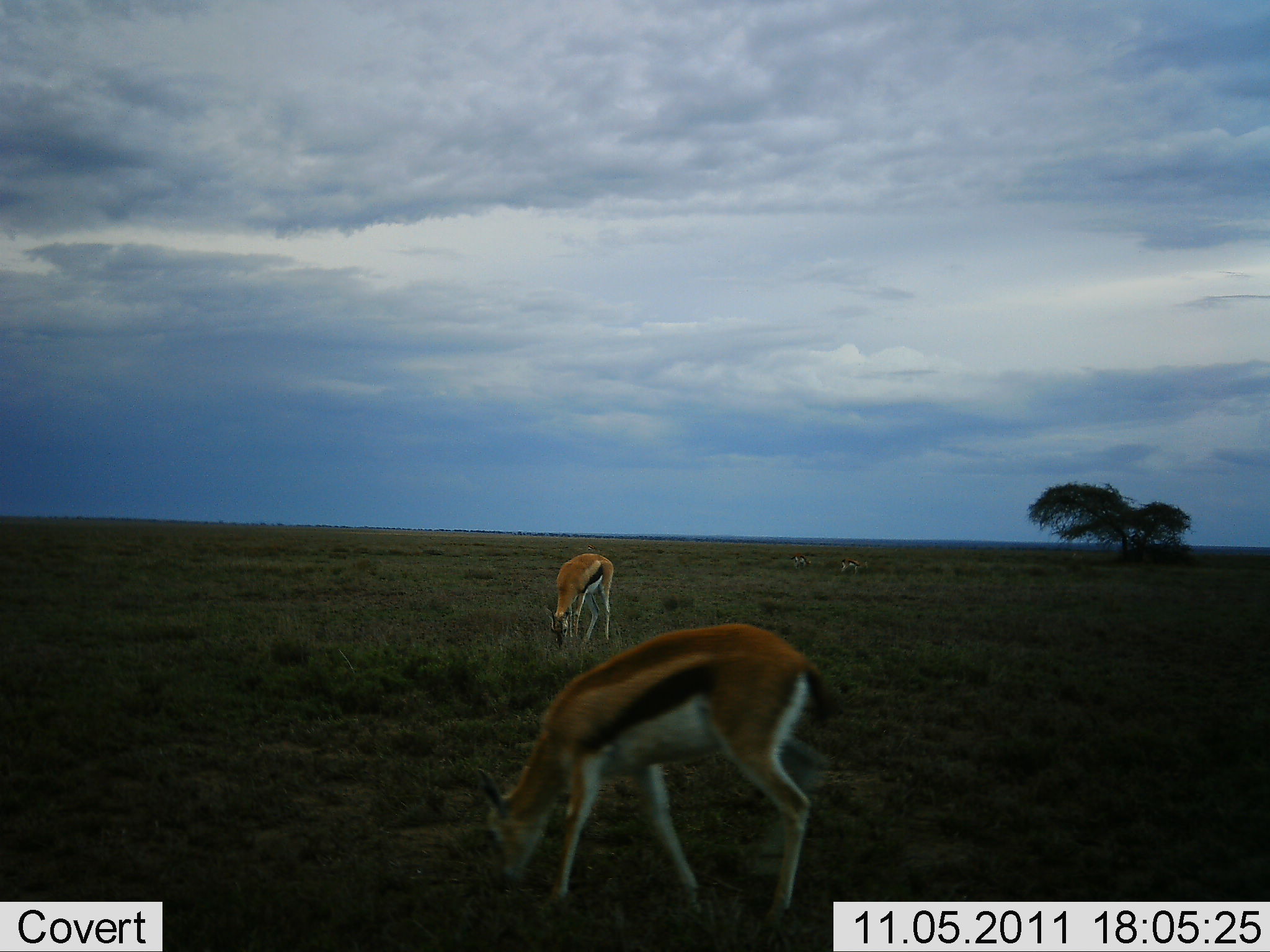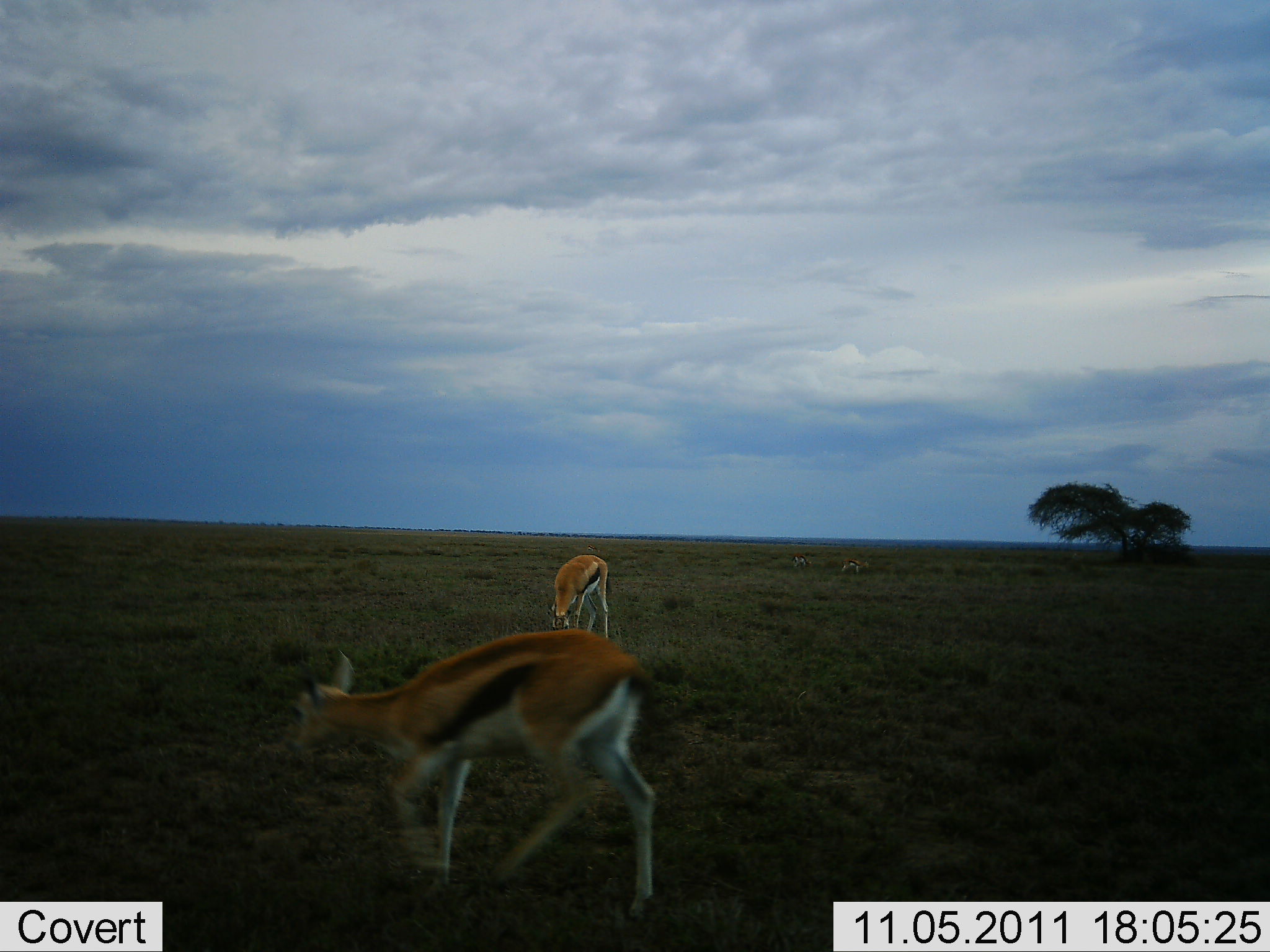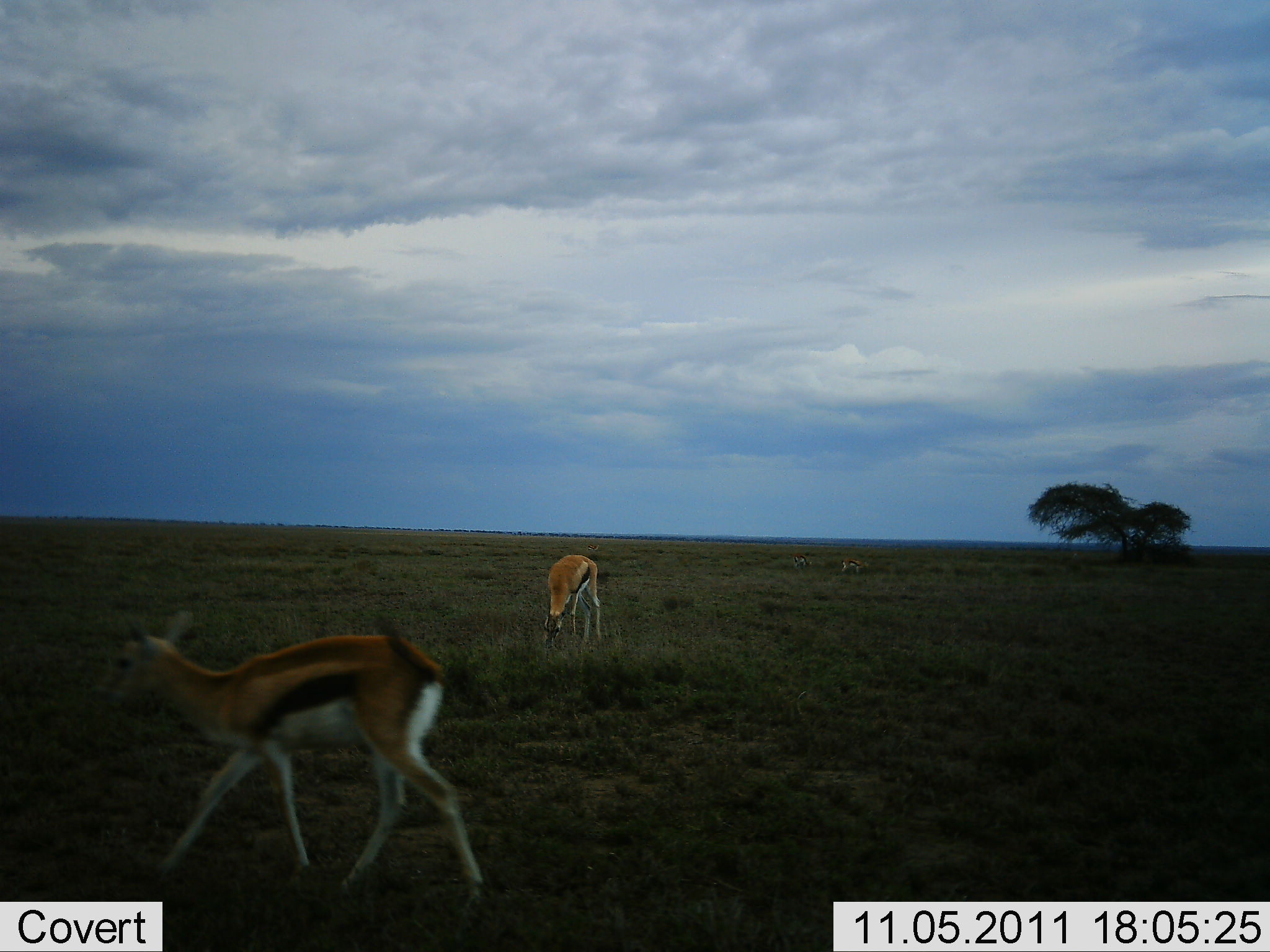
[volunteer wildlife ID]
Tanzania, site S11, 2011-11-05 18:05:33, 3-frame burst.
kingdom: Animalia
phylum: Chordata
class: Mammalia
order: Artiodactyla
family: Bovidae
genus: Eudorcas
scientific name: Eudorcas thomsonii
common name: thomson's gazelle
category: gazellethomsons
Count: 2.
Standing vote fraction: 18%.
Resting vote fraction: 0%.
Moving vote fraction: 36%.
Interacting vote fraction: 0%.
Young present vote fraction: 0%.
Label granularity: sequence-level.